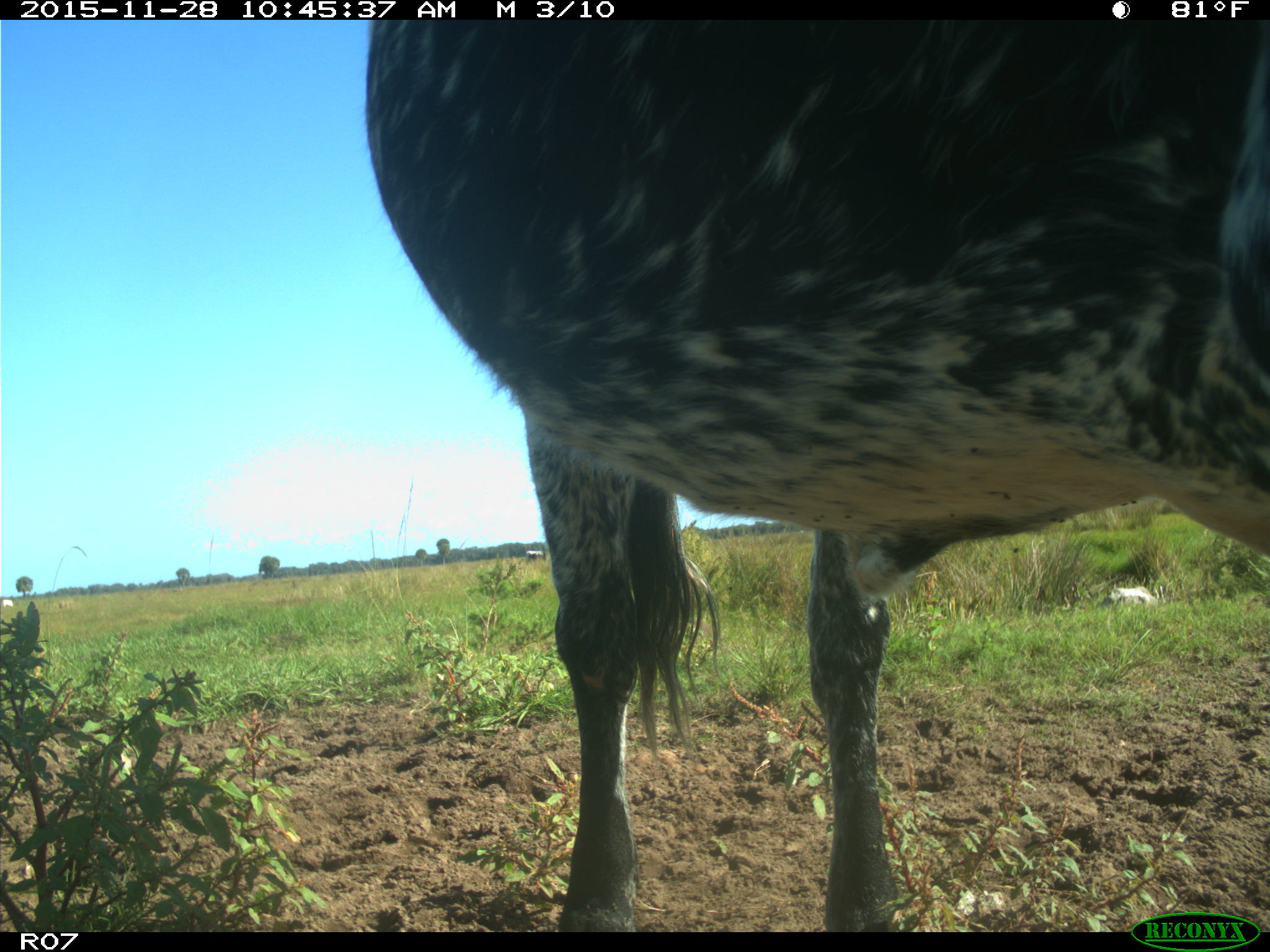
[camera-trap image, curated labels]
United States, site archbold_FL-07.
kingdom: Animalia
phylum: Chordata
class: Mammalia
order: Artiodactyla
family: Bovidae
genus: Bos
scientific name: Bos taurus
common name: domestic cow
Bos taurus (domestic cow).